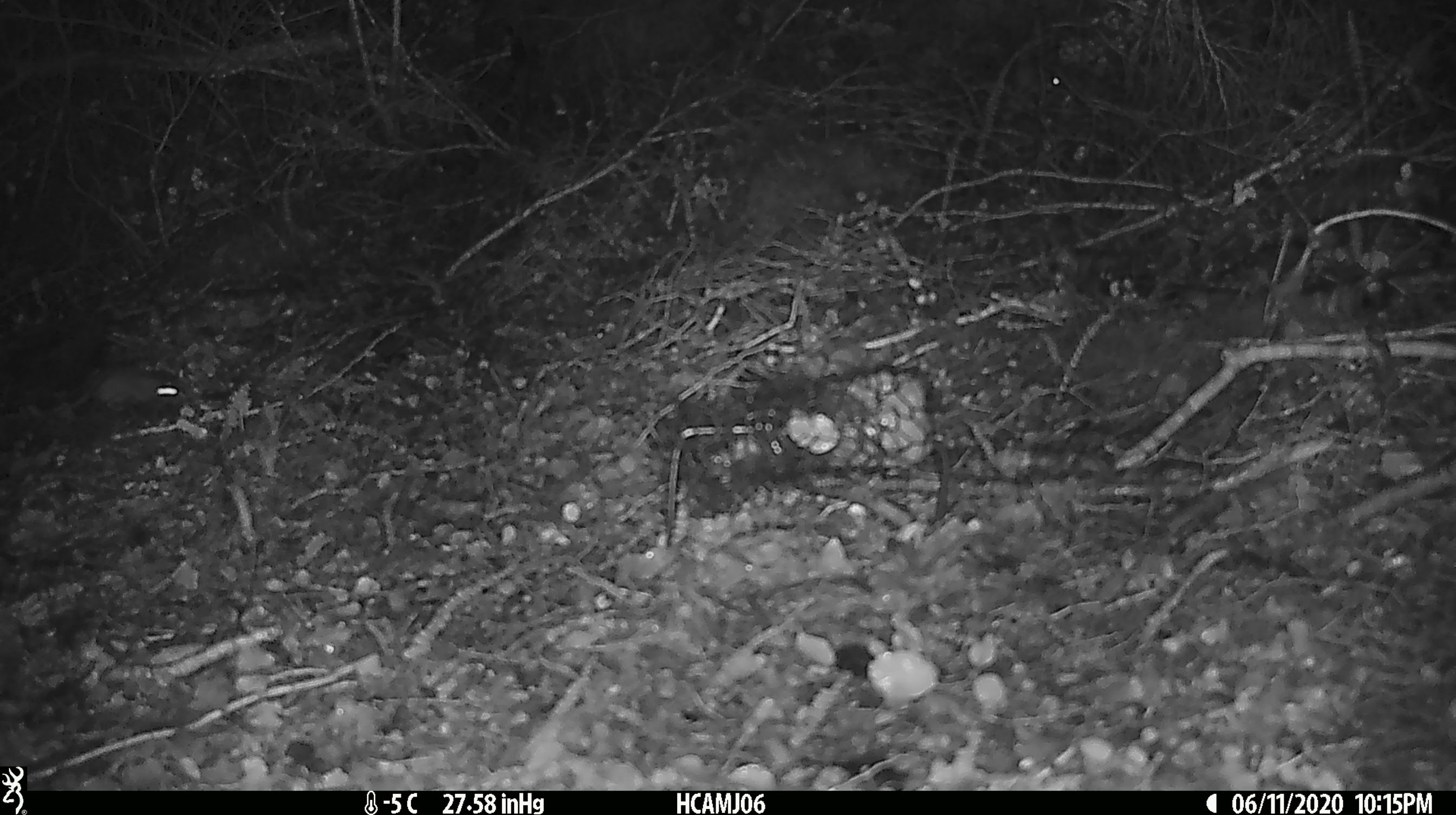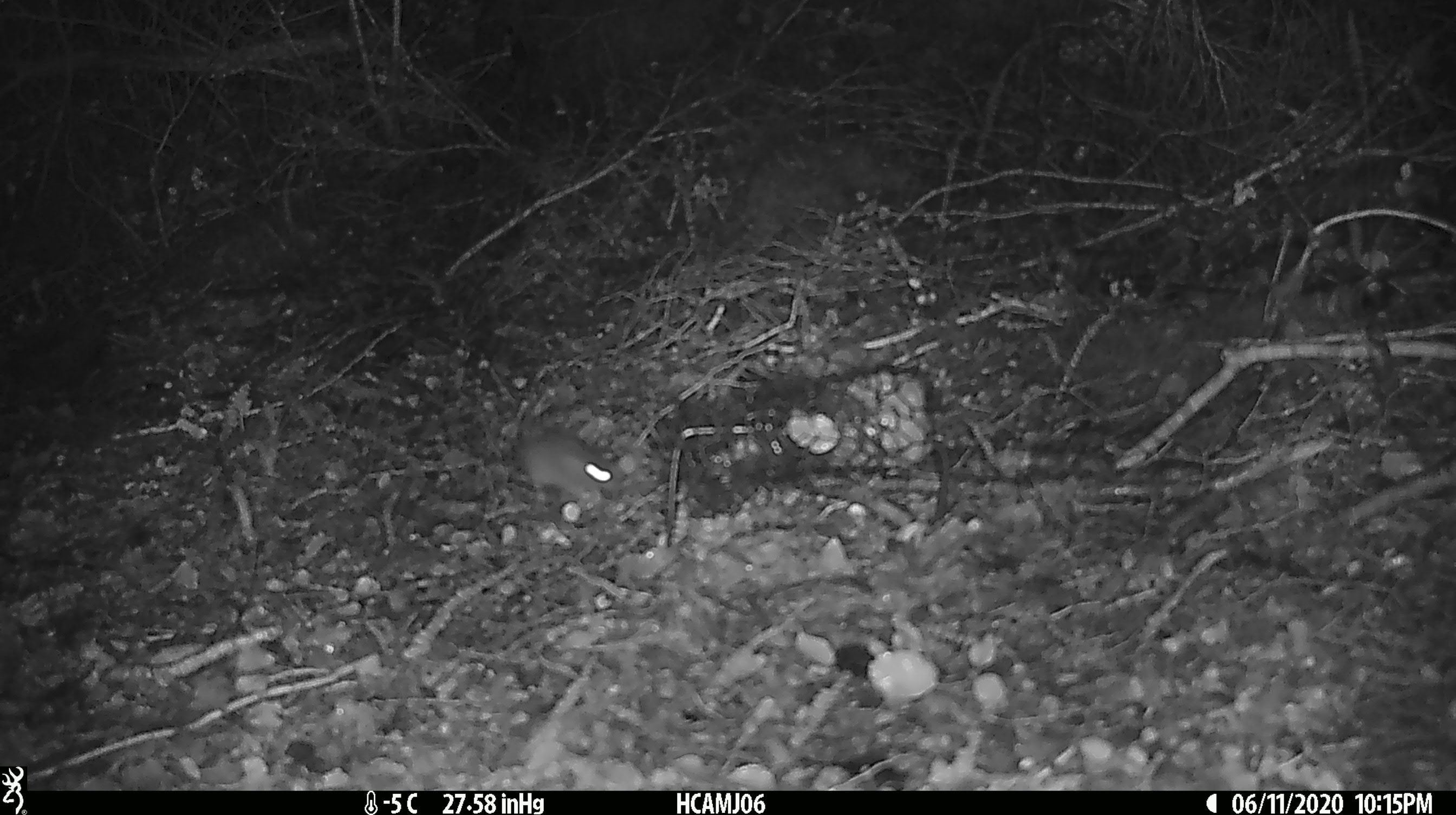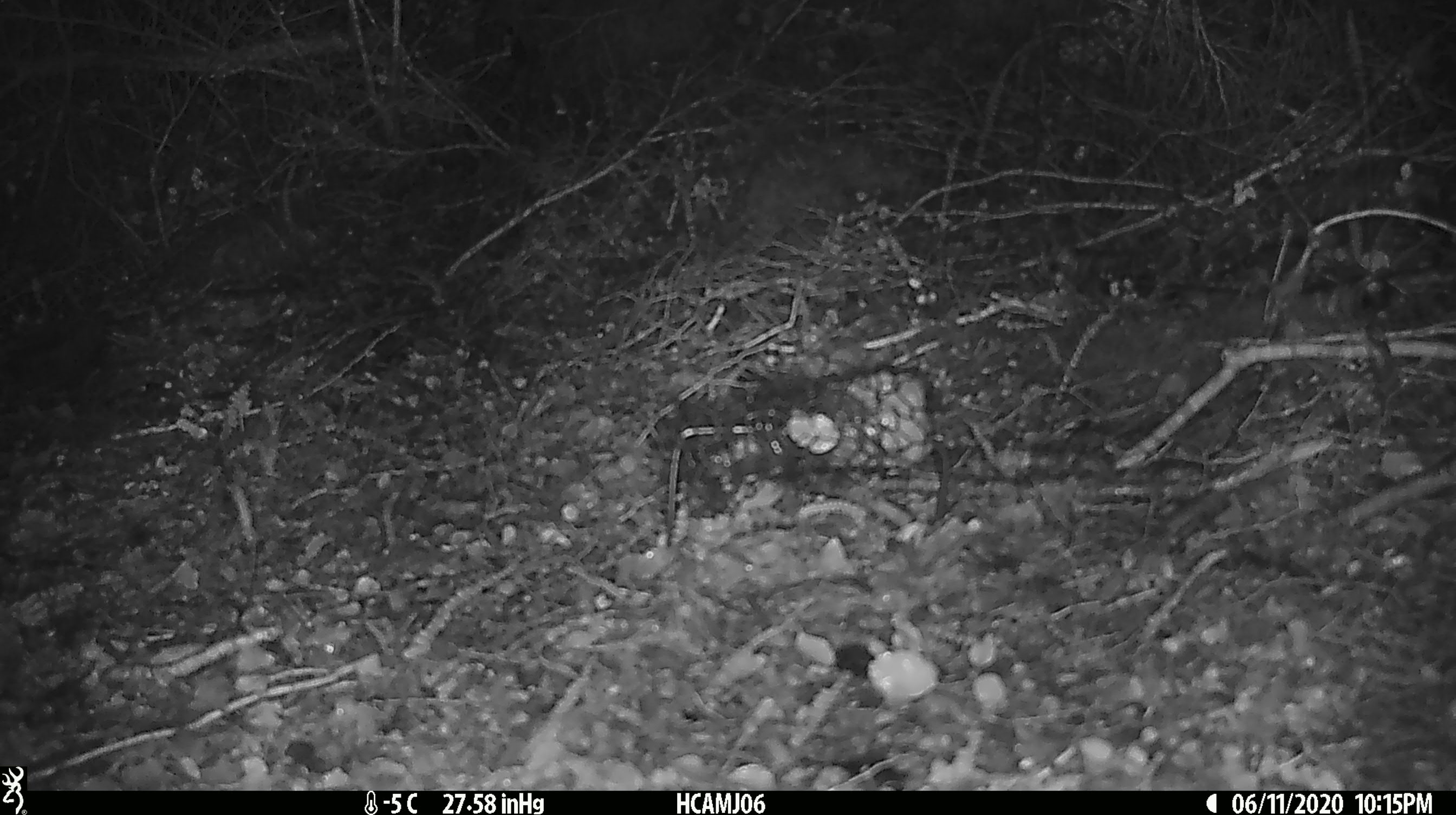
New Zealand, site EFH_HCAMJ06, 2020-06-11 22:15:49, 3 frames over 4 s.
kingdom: Animalia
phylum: Chordata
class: Mammalia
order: Rodentia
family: Muridae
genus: Mus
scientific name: Mus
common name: mouse